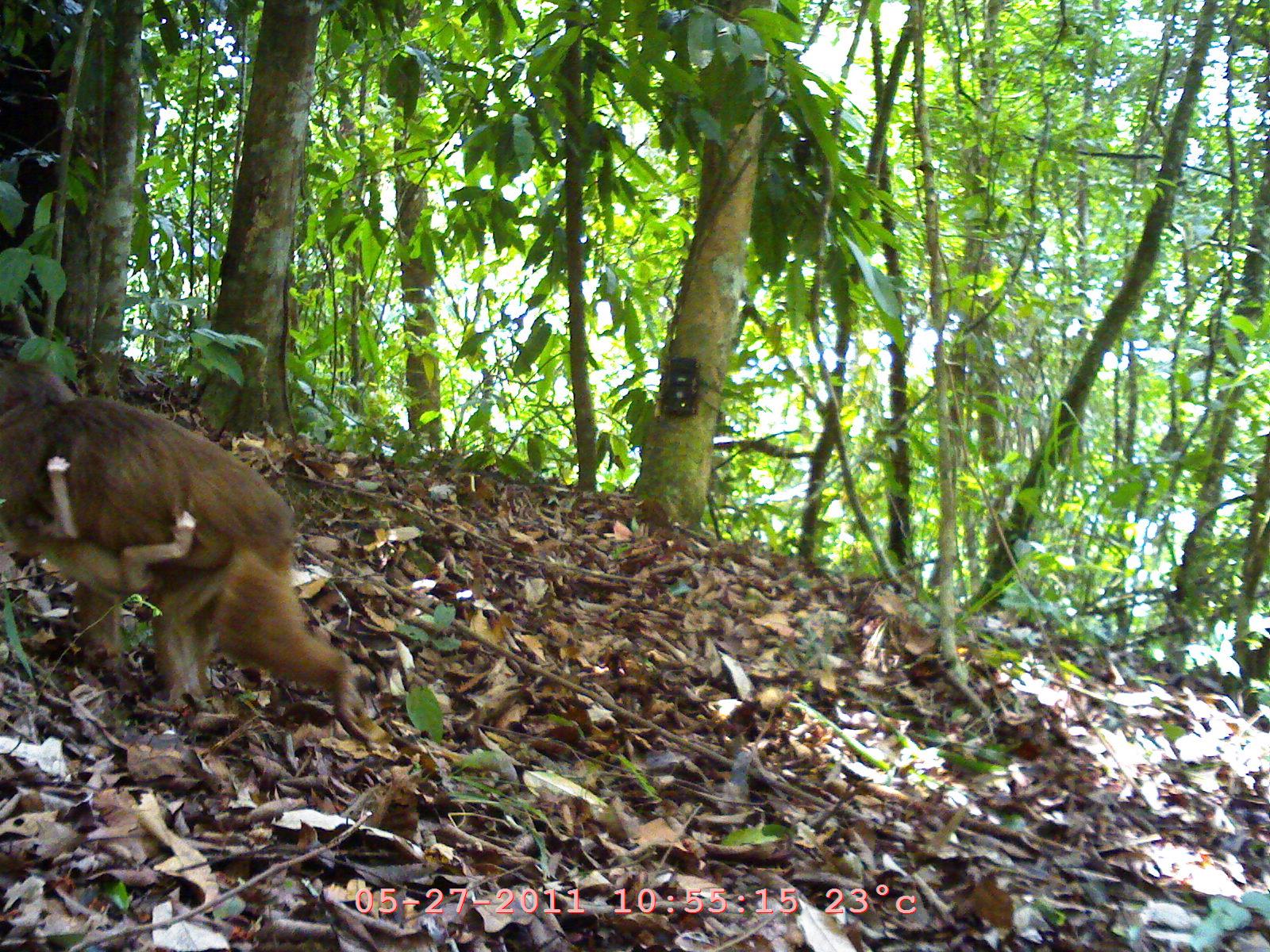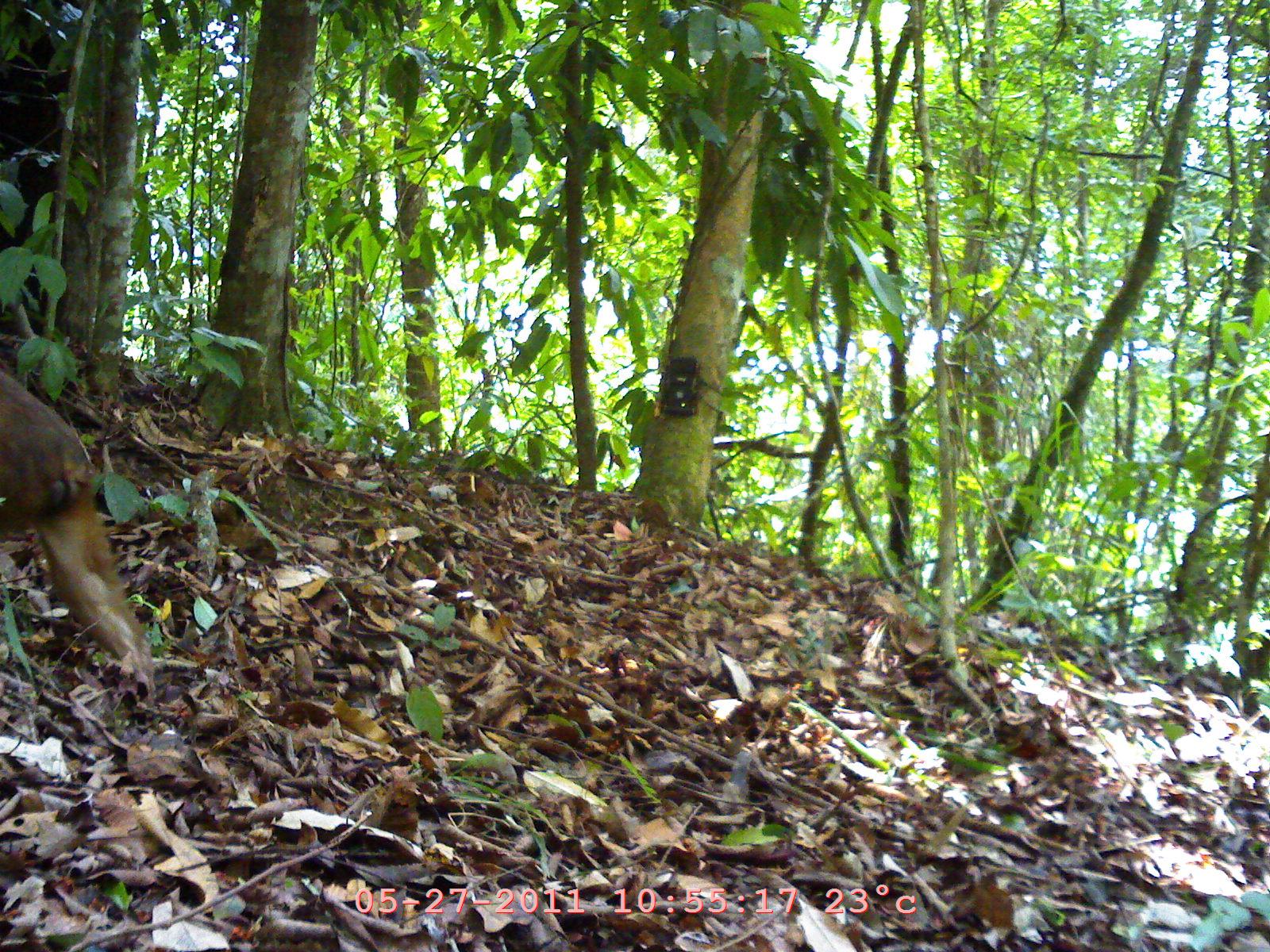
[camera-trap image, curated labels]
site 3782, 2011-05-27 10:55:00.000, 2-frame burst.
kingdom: Animalia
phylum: Chordata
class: Mammalia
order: Primates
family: Cercopithecidae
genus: Macaca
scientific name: Macaca arctoides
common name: stump-tailed macaque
Macaca arctoides (stump-tailed macaque), count 2, age adult, sex female.